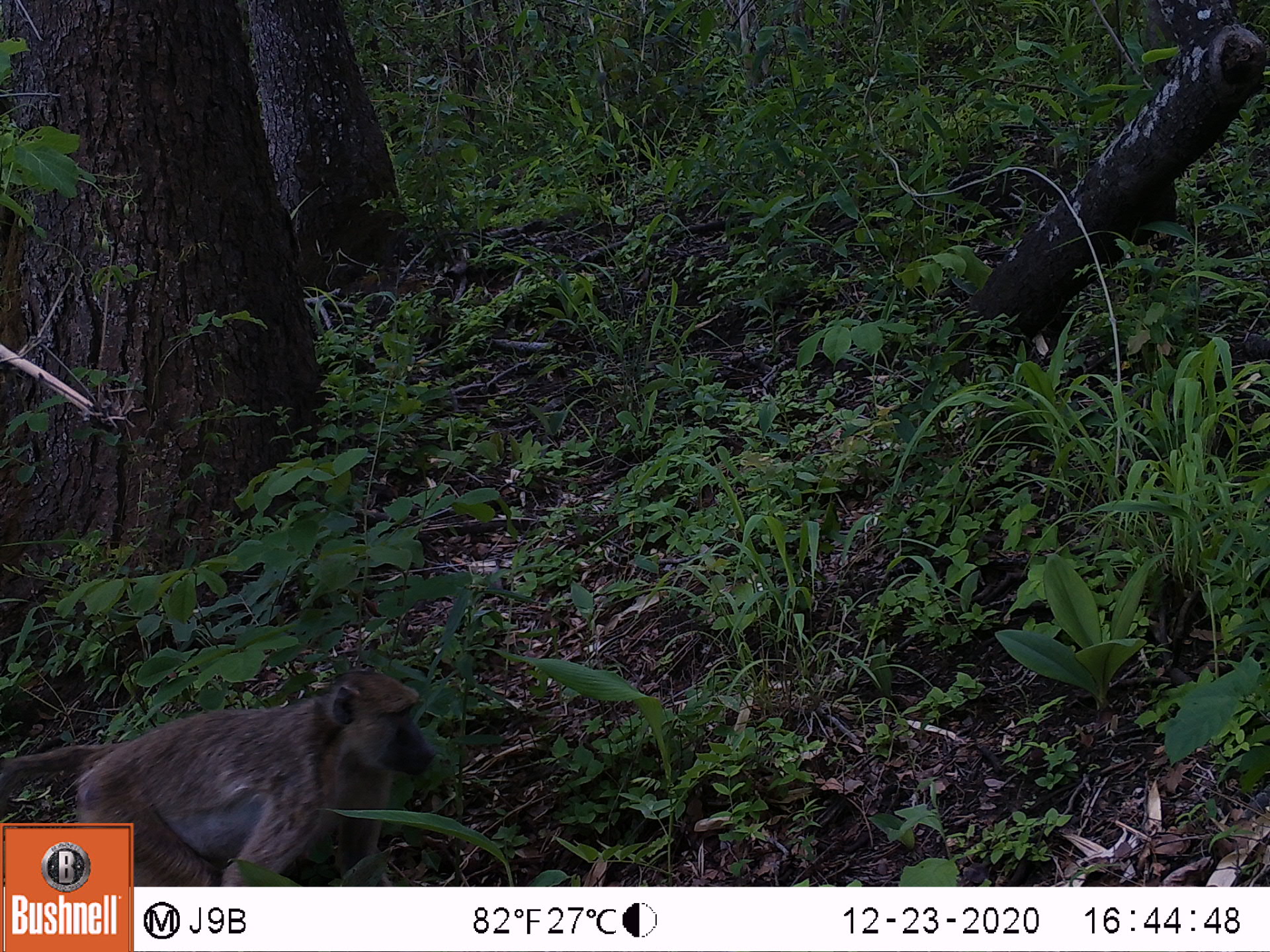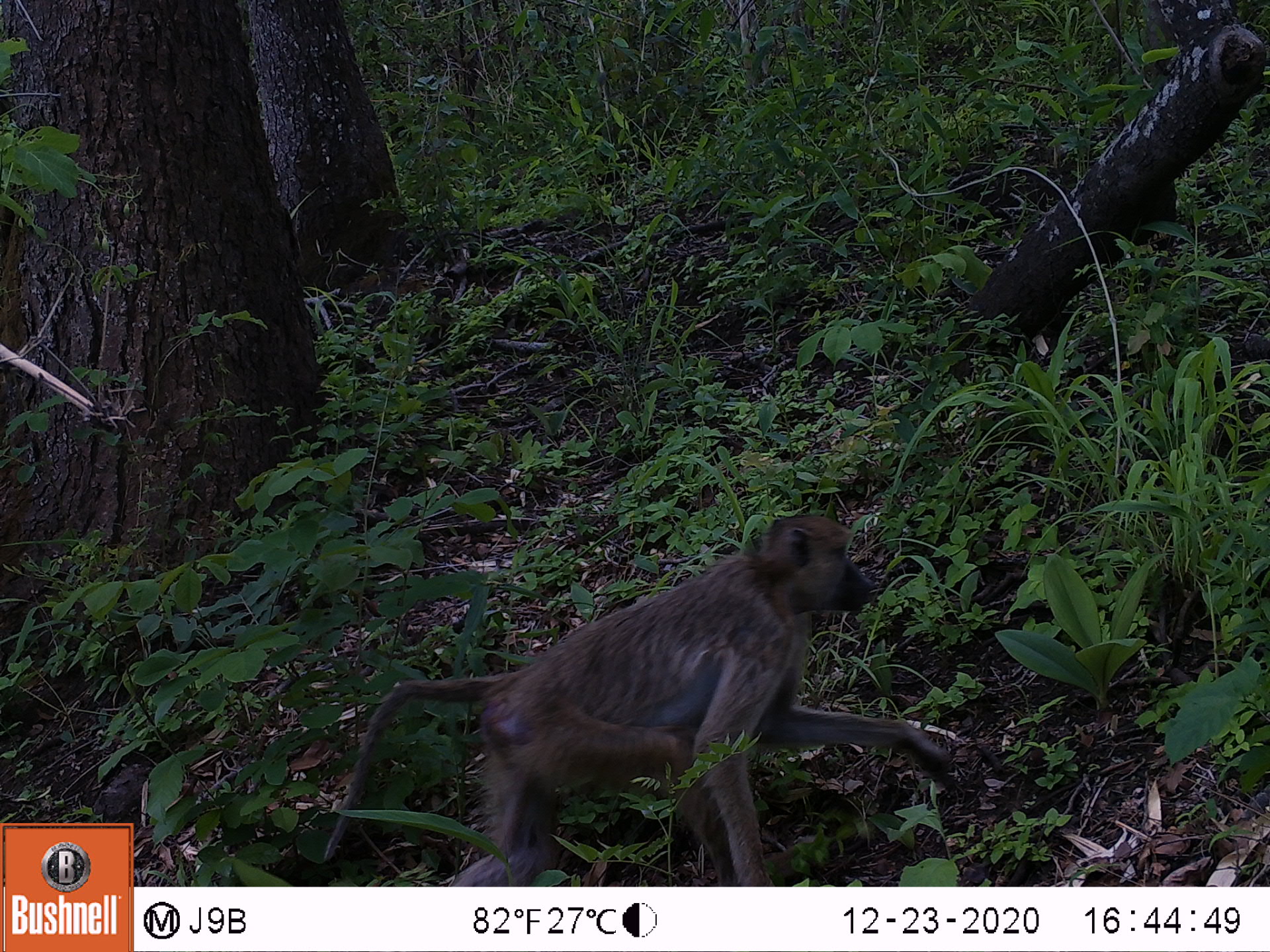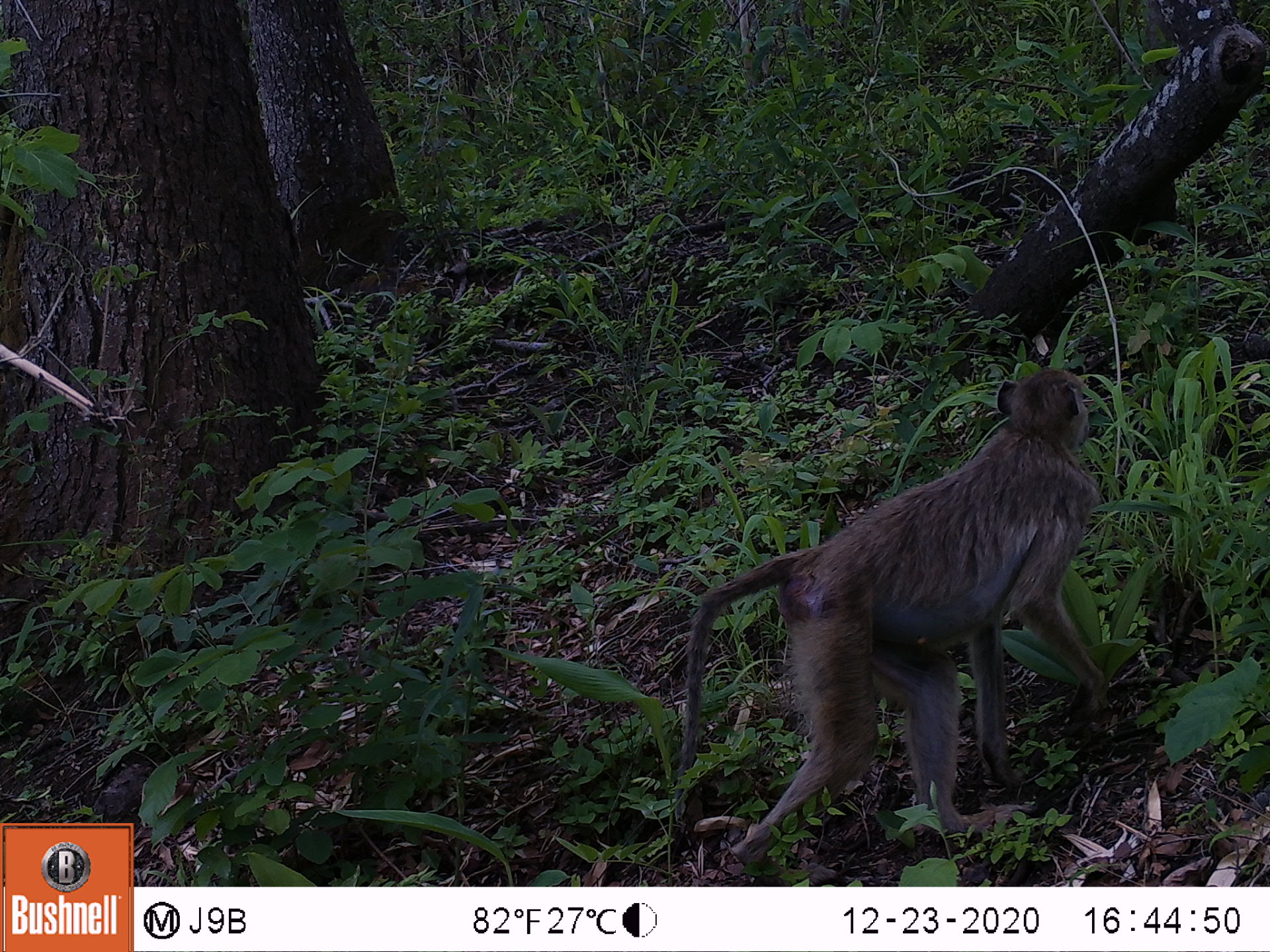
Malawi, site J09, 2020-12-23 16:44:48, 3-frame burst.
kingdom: Animalia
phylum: Chordata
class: Mammalia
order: Primates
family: Cercopithecidae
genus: Papio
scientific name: Papio cynocephalus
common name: yellow baboon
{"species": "yellow baboon (Papio cynocephalus)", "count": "1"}